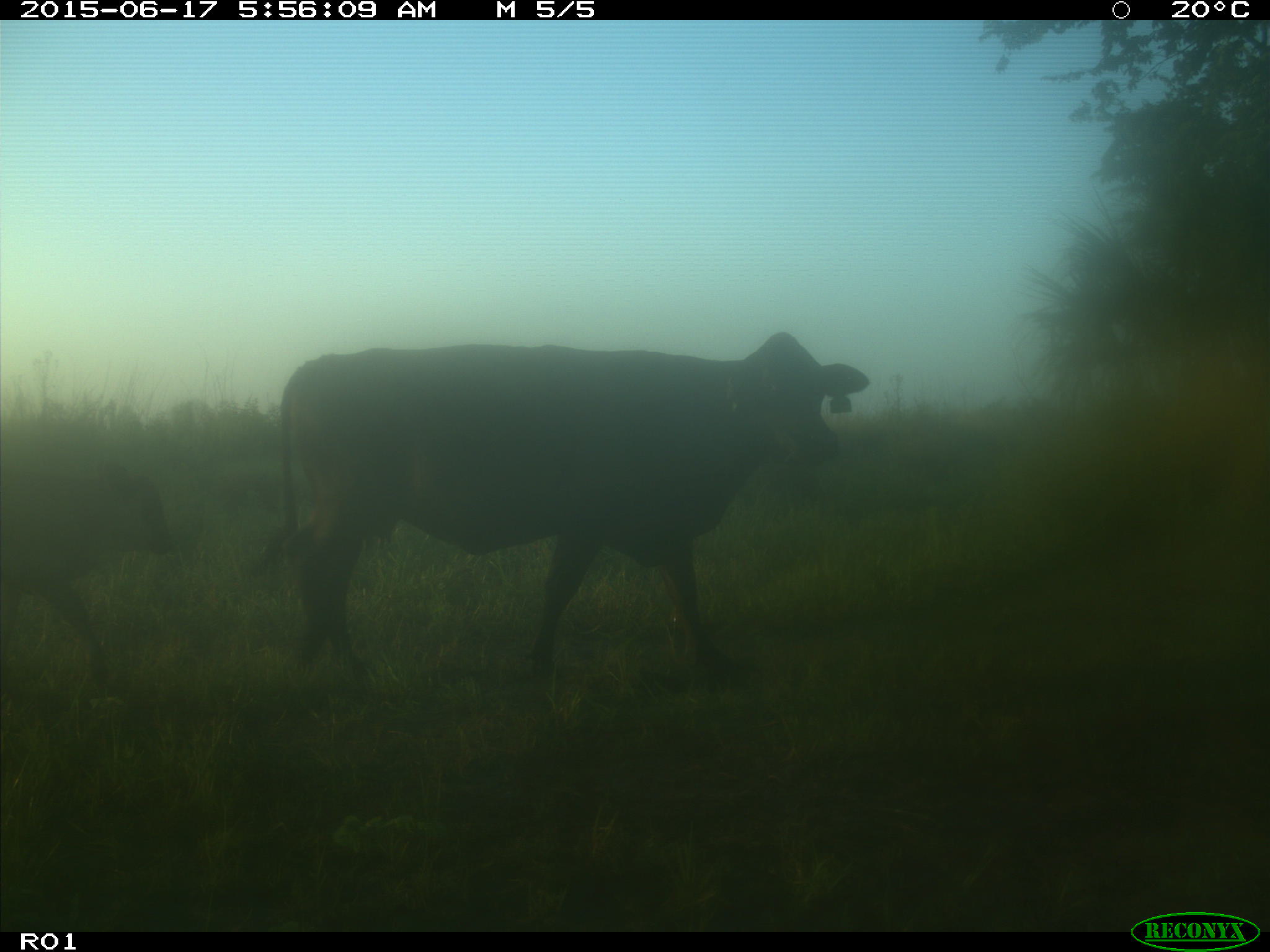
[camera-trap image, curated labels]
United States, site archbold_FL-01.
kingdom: Animalia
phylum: Chordata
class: Mammalia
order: Artiodactyla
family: Bovidae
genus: Bos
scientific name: Bos taurus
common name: domestic cow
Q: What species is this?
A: Bos taurus (domestic cow).